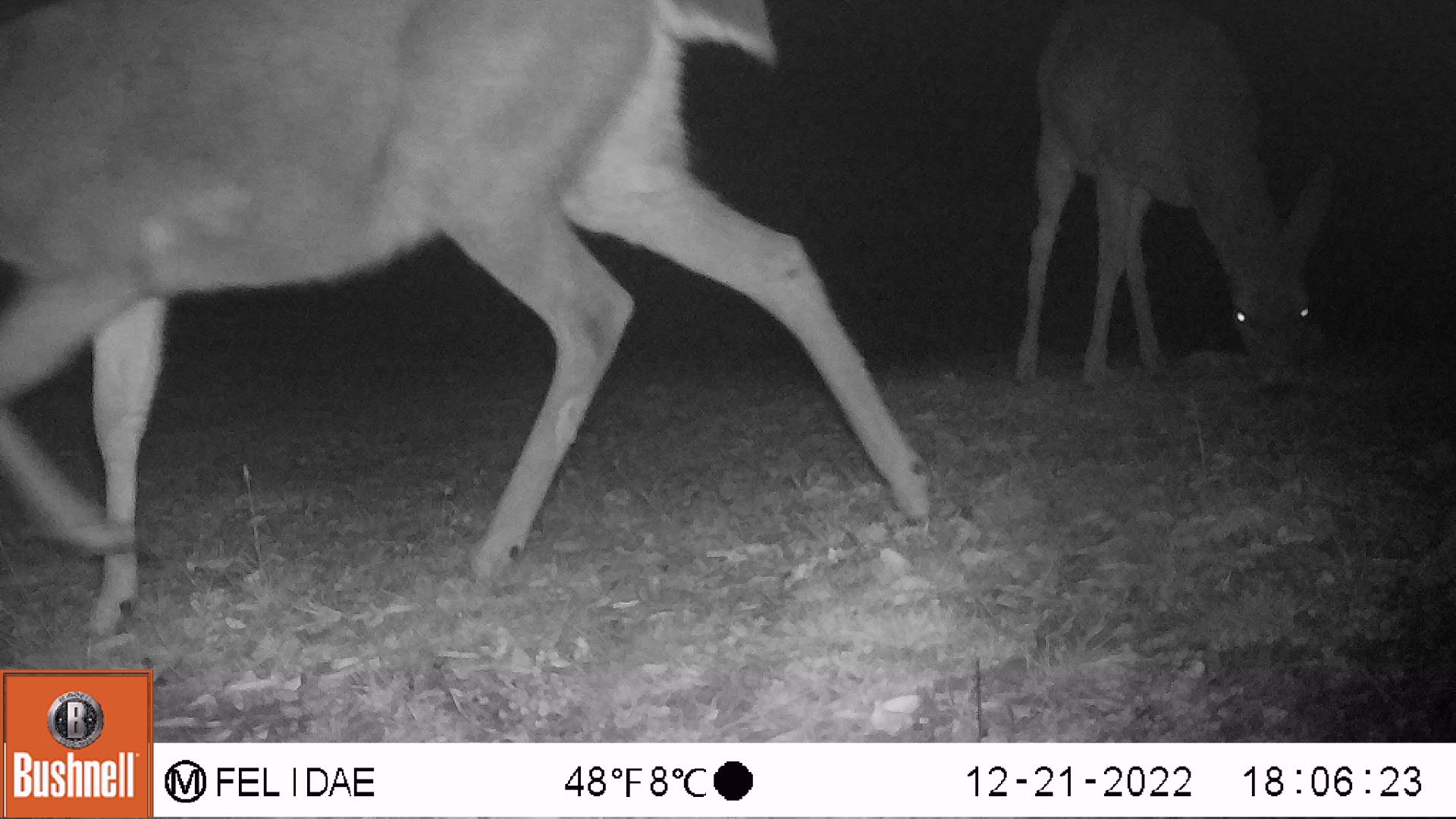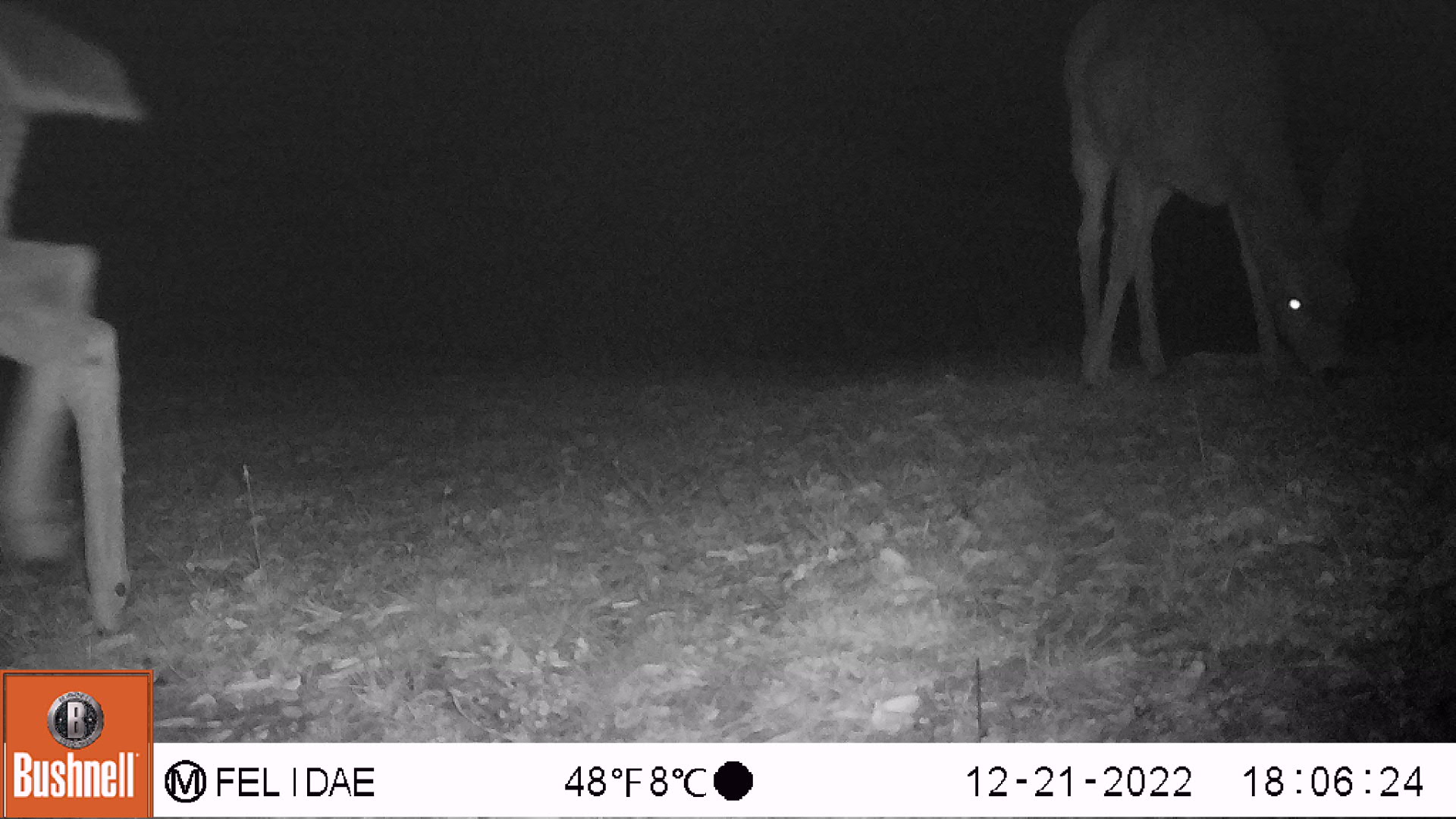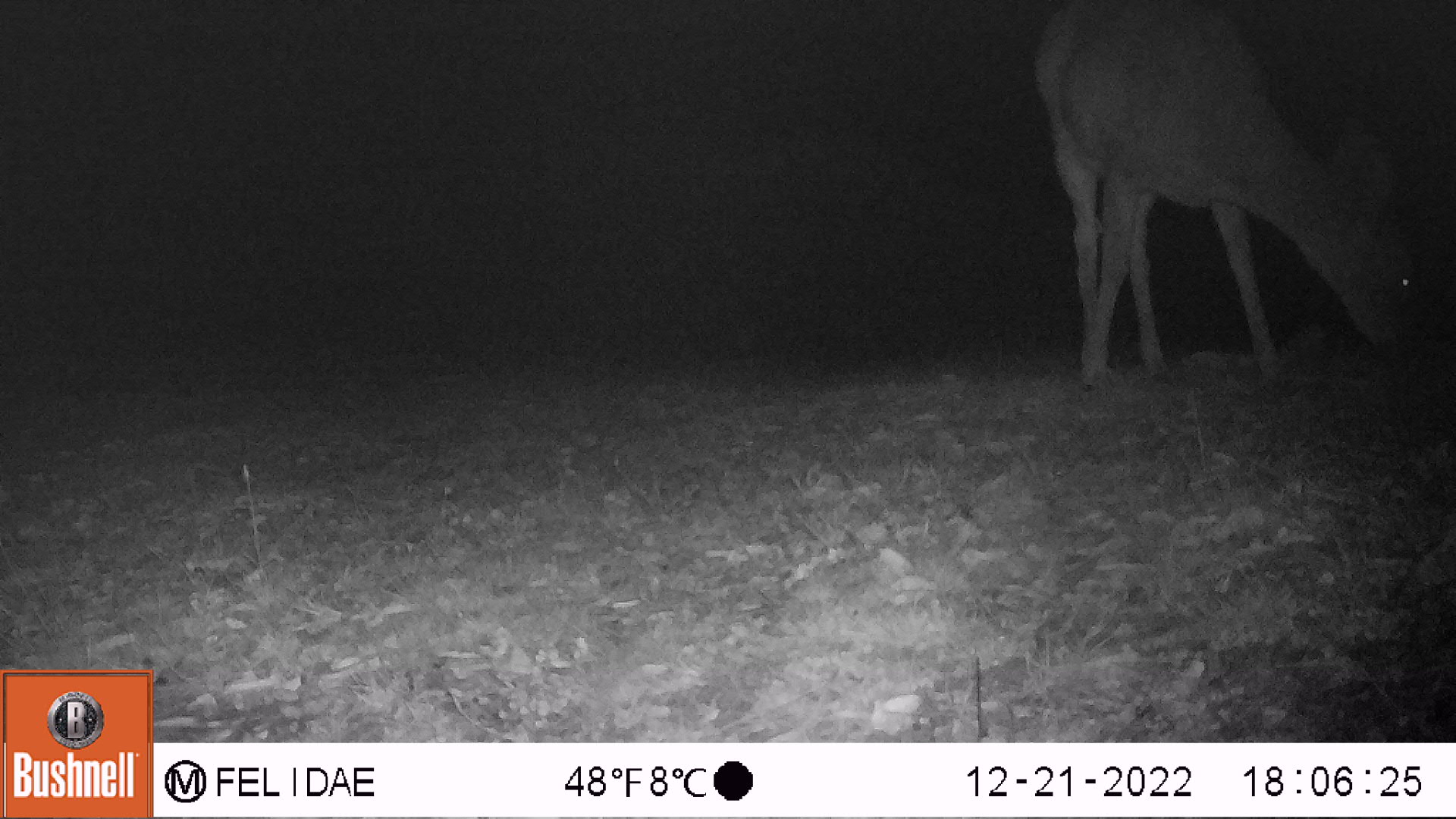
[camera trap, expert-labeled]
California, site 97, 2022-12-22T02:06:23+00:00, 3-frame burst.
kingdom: Animalia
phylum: Chordata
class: Mammalia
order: Artiodactyla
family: Cervidae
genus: Odocoileus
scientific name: Odocoileus hemionus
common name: mule deer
Mule deer (Odocoileus hemionus).